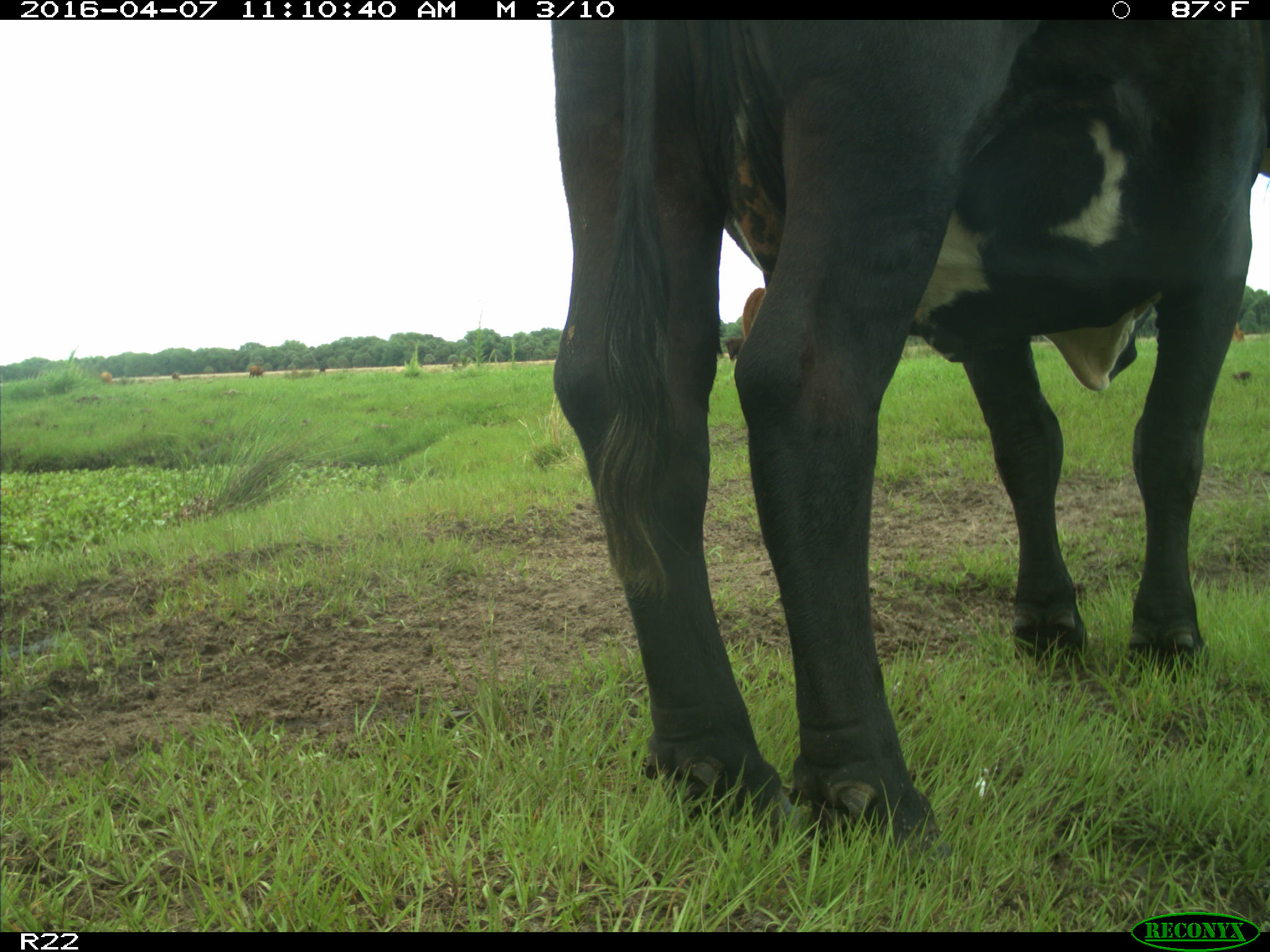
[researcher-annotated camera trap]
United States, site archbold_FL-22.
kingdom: Animalia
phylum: Chordata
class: Mammalia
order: Artiodactyla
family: Bovidae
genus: Bos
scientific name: Bos taurus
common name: domestic cow